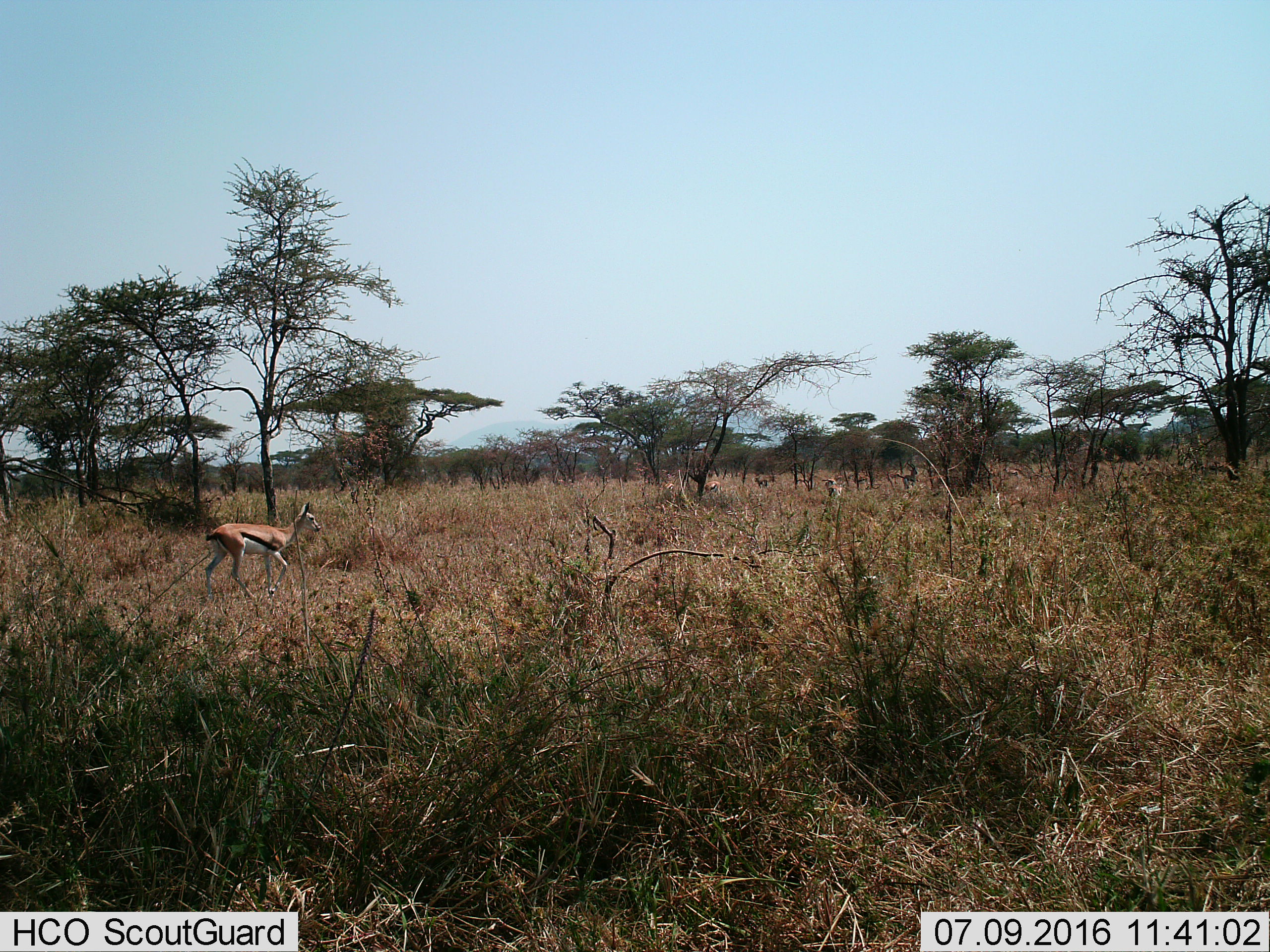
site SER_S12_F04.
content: unidentified animal